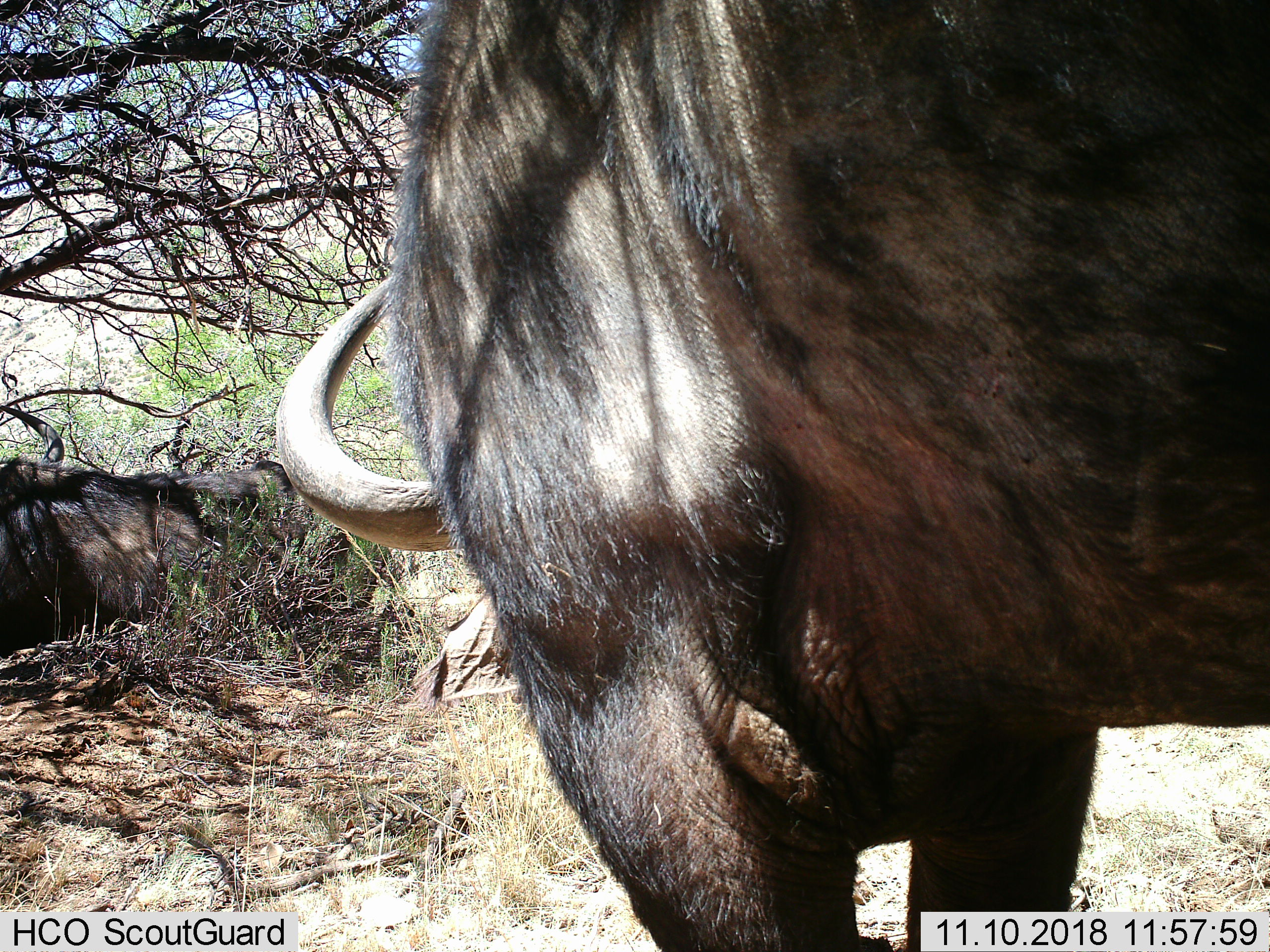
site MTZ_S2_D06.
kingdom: Animalia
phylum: Chordata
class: Mammalia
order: Artiodactyla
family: Bovidae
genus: Syncerus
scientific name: Syncerus caffer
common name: african buffalo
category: buffalo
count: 2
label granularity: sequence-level